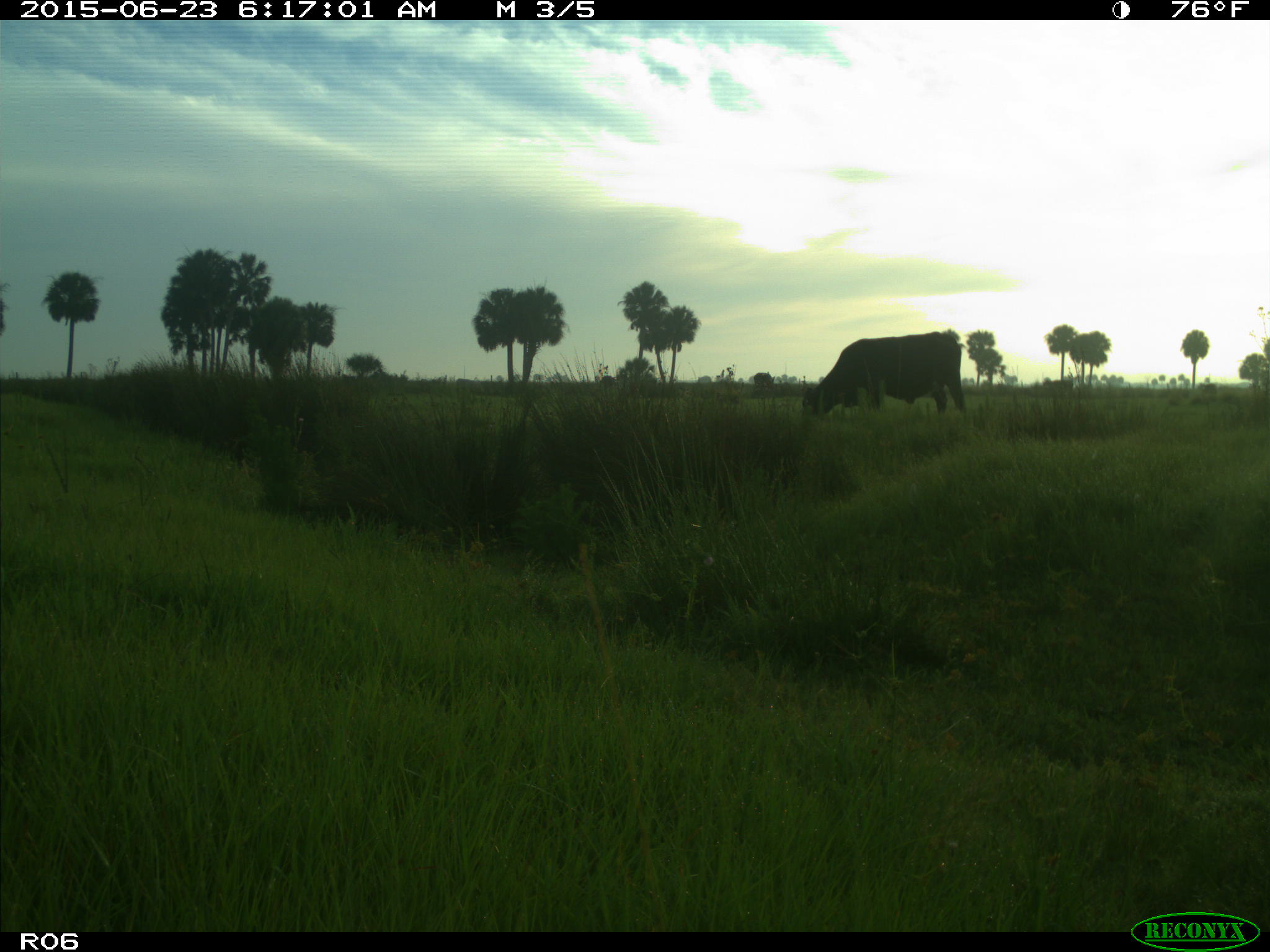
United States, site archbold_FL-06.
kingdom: Animalia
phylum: Chordata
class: Mammalia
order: Artiodactyla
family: Bovidae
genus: Bos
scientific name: Bos taurus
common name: domestic cow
Bos taurus (domestic cow).